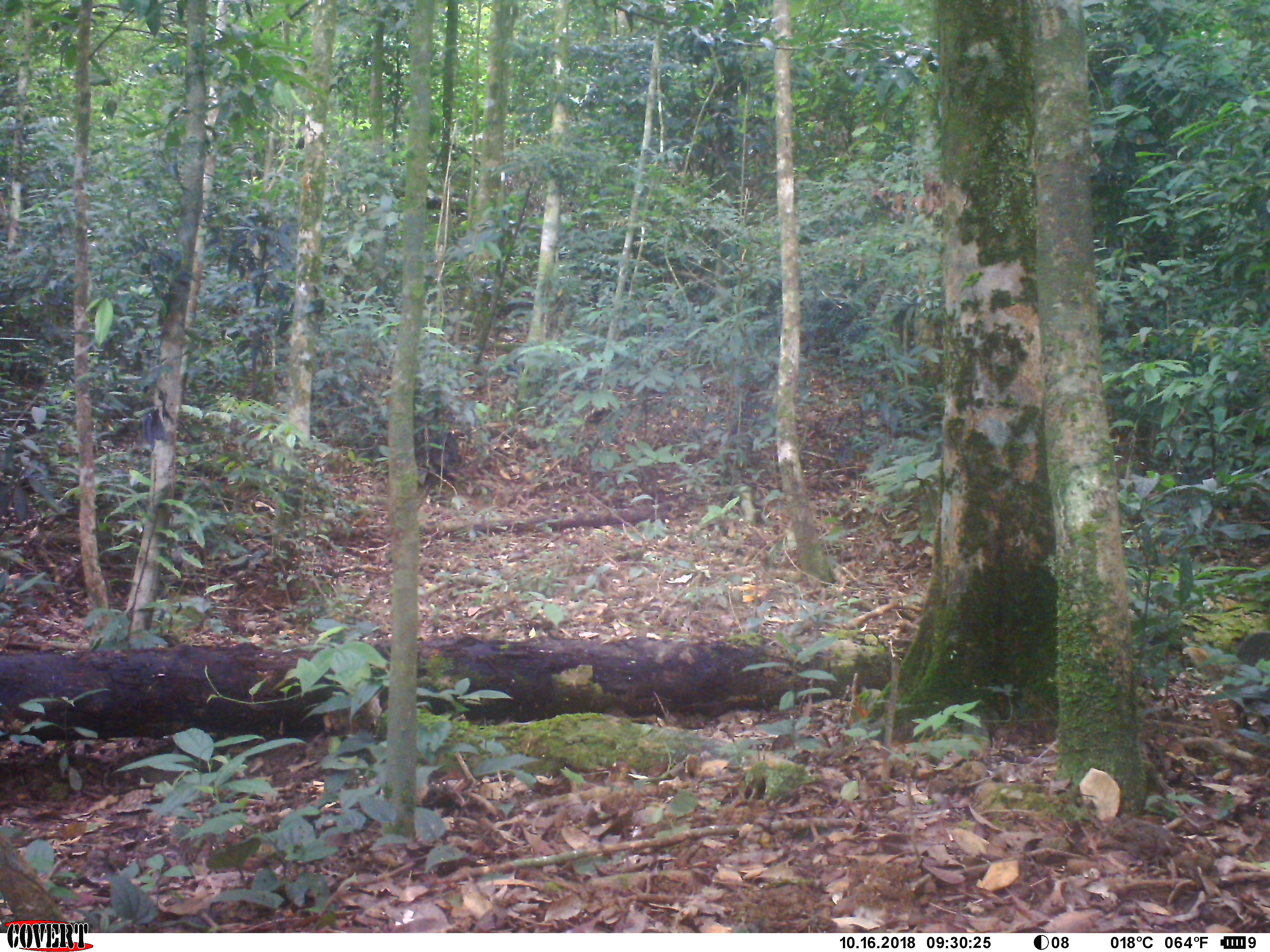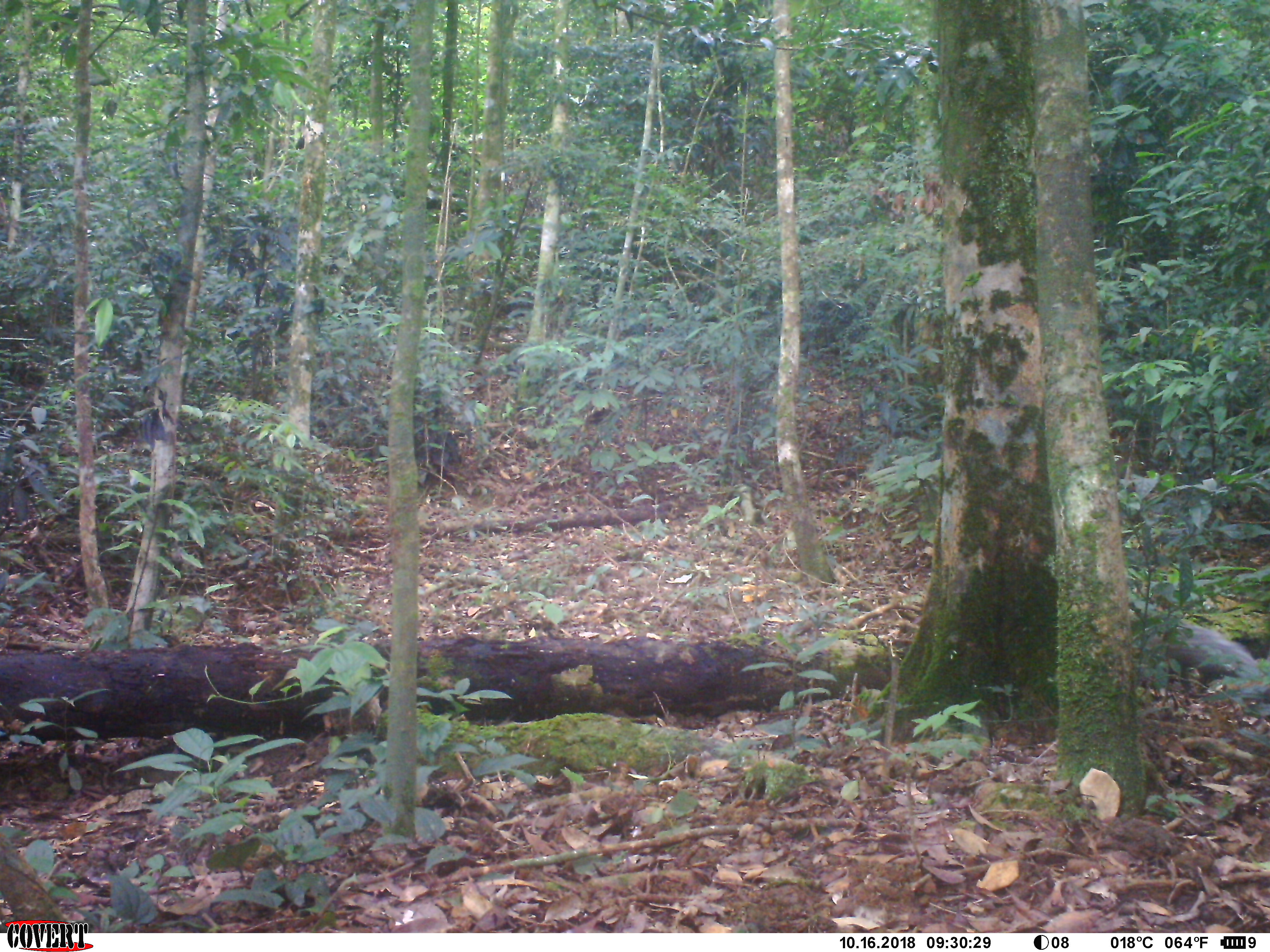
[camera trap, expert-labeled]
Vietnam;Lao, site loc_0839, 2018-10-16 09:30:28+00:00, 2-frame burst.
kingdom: Animalia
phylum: Chordata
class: Mammalia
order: Carnivora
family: Herpestidae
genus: Urva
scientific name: Urva urva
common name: crab-eating mongoose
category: crab eating mongoose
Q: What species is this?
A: Crab eating mongoose (crab-eating mongoose) (Urva urva).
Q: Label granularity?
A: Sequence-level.